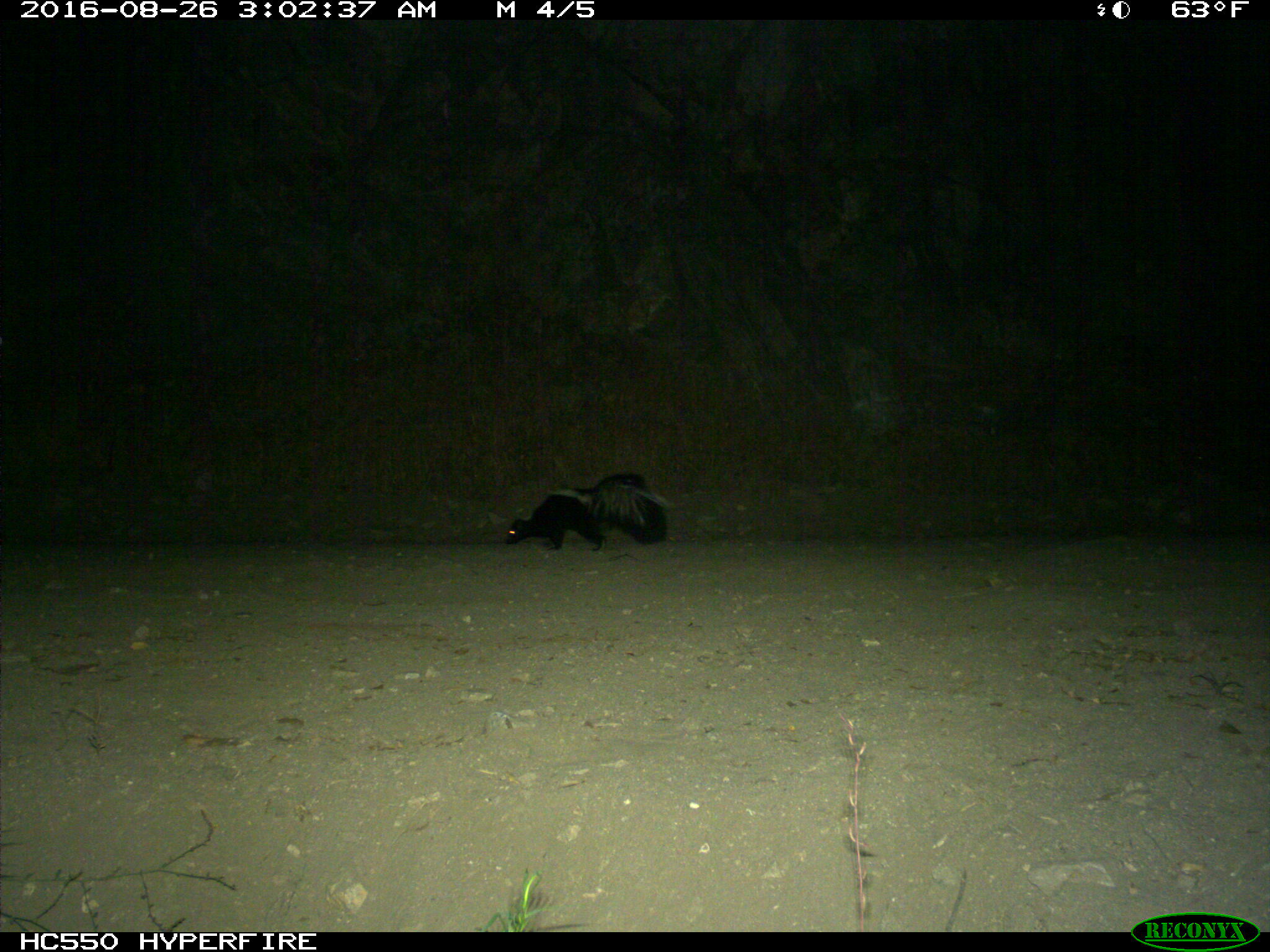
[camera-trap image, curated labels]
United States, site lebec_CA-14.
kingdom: Animalia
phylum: Chordata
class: Mammalia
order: Carnivora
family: Mephitidae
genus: Mephitis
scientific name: Mephitis mephitis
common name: striped skunk